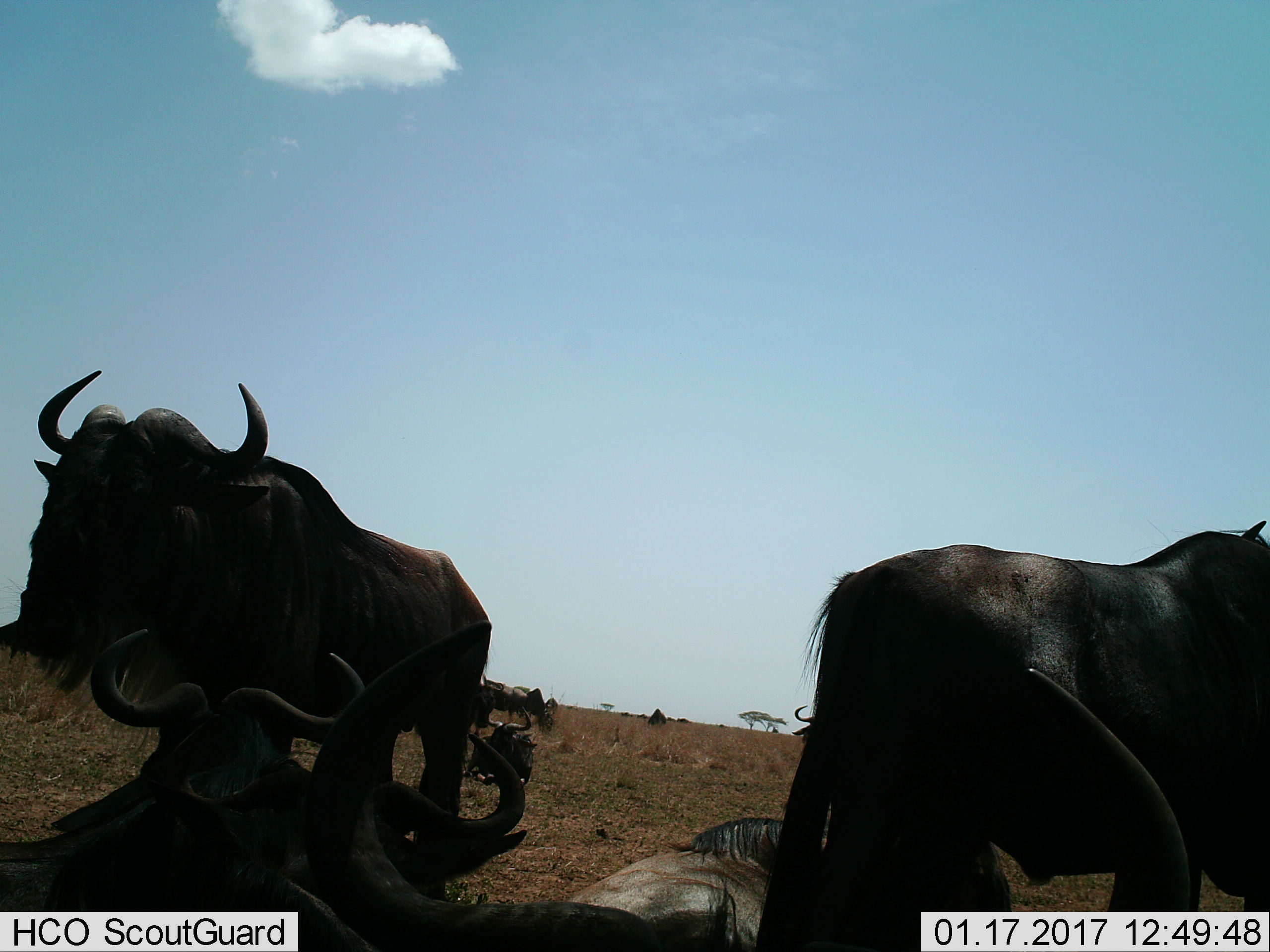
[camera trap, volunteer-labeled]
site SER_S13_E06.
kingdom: Animalia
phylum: Chordata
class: Mammalia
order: Artiodactyla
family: Bovidae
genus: Connochaetes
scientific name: Connochaetes taurinus taurinus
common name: blue wildebeest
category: wildebeestblue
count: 8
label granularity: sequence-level